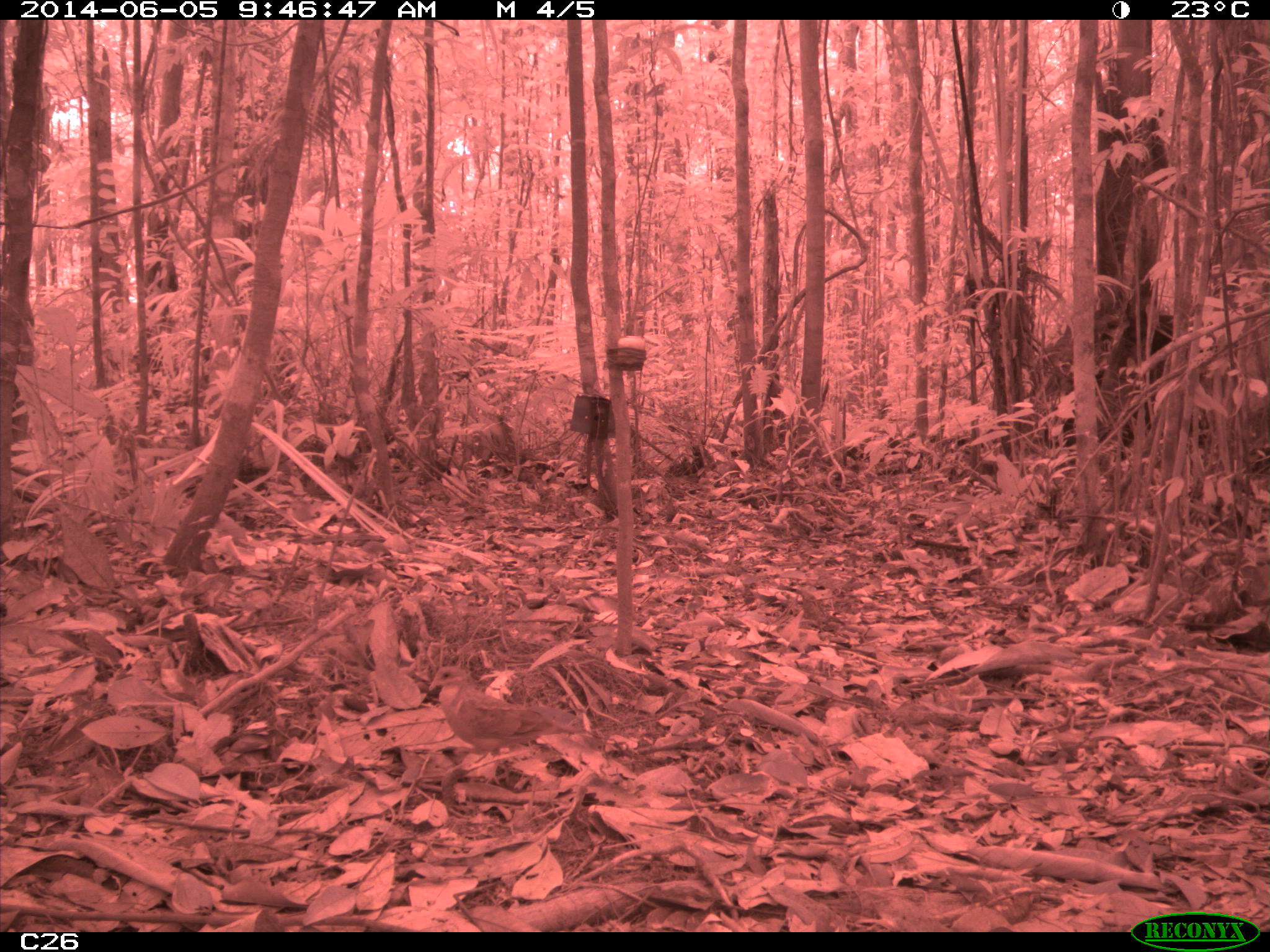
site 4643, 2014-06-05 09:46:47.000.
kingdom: Animalia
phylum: Chordata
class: Aves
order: Columbiformes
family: Columbidae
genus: Geotrygon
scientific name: Geotrygon montana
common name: ruddy quail-dove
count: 1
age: adult